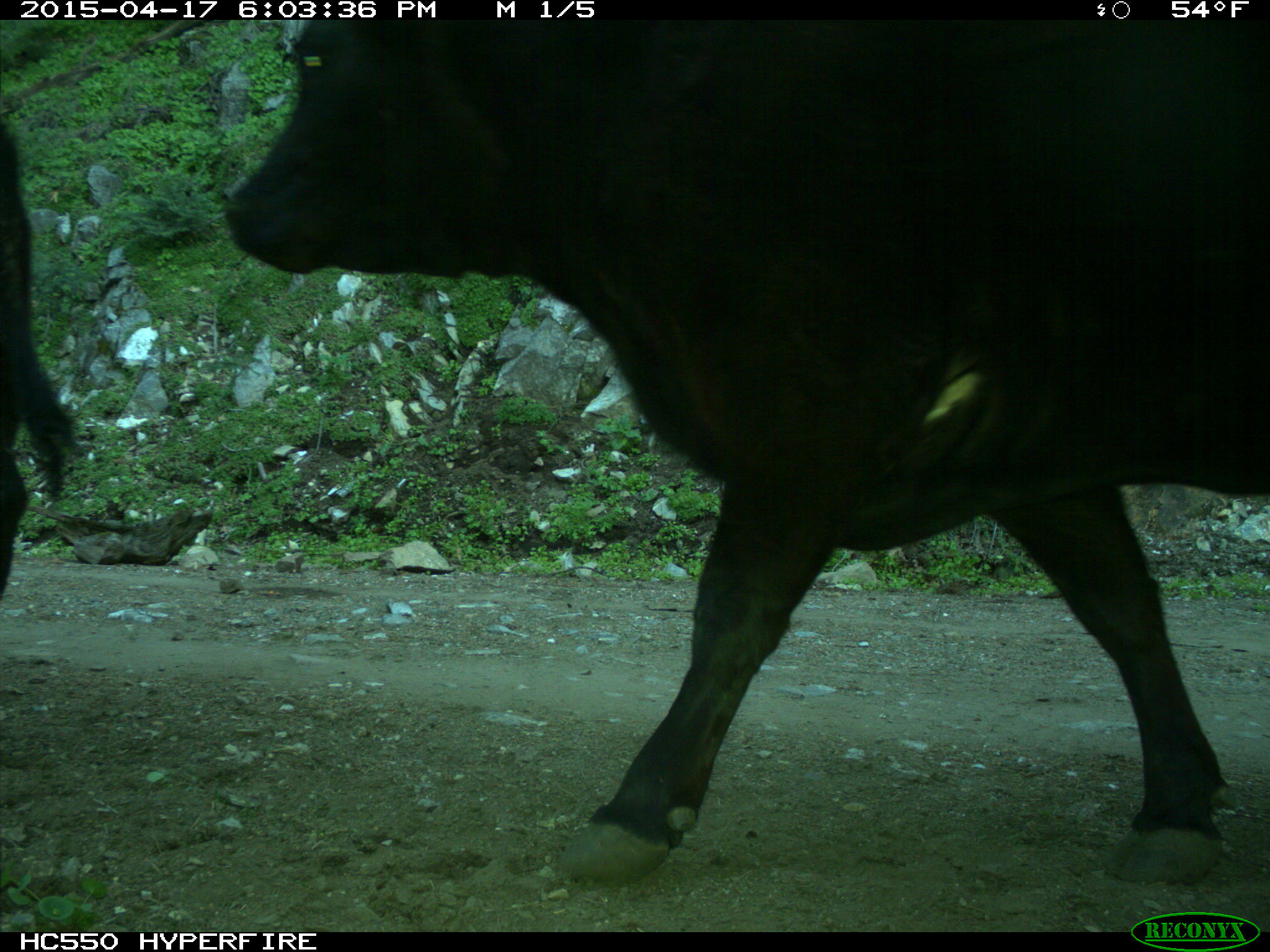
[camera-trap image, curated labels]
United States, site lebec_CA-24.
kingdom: Animalia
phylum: Chordata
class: Mammalia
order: Artiodactyla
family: Bovidae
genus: Bos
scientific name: Bos taurus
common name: domestic cow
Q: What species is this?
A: Bos taurus (domestic cow).